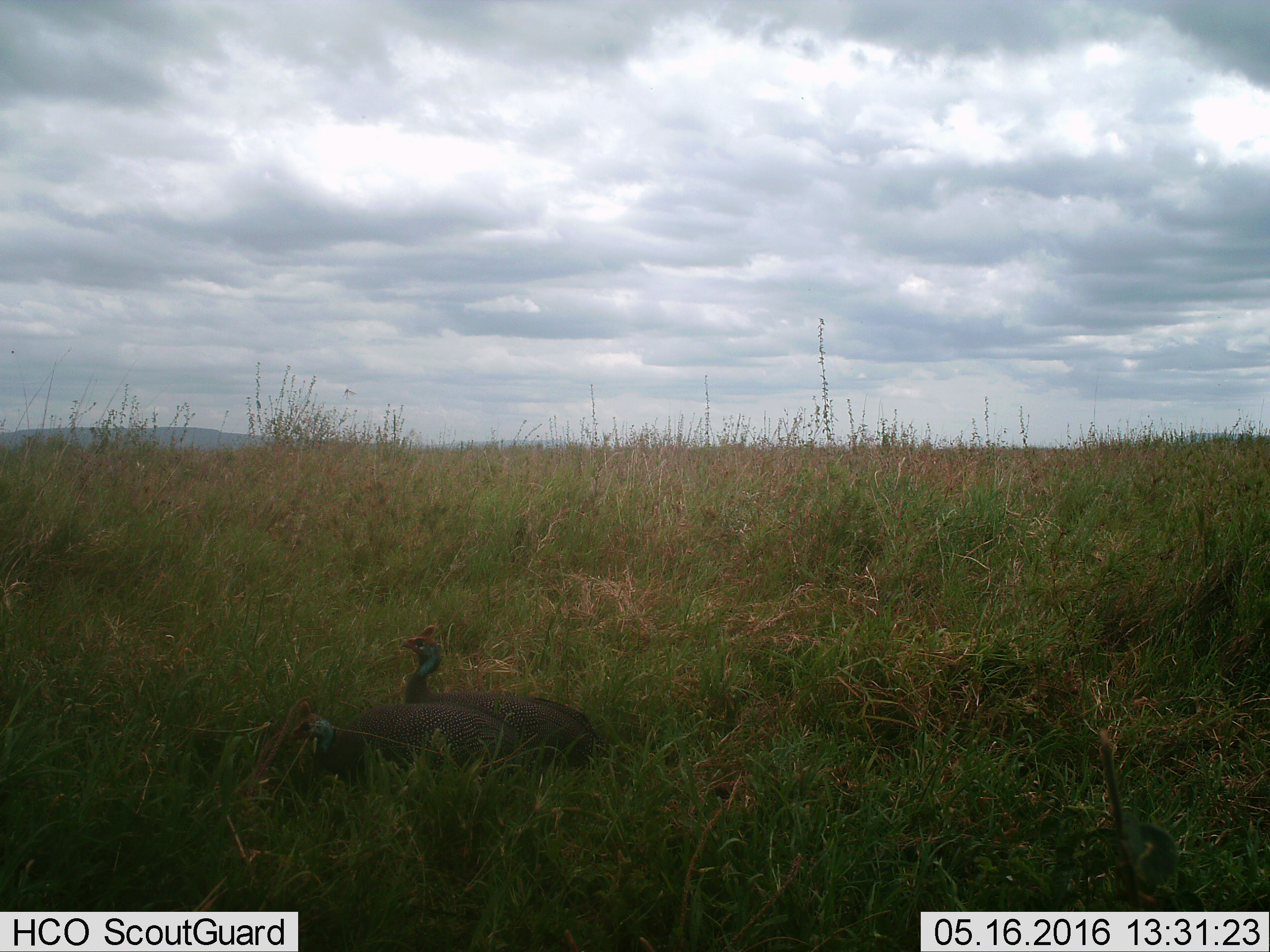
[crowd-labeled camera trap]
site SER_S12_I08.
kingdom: Animalia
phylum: Chordata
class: Aves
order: Galliformes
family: Numididae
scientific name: Numididae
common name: guineafowl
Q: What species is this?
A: Guineafowl (Numididae).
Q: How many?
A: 2.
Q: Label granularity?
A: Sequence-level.